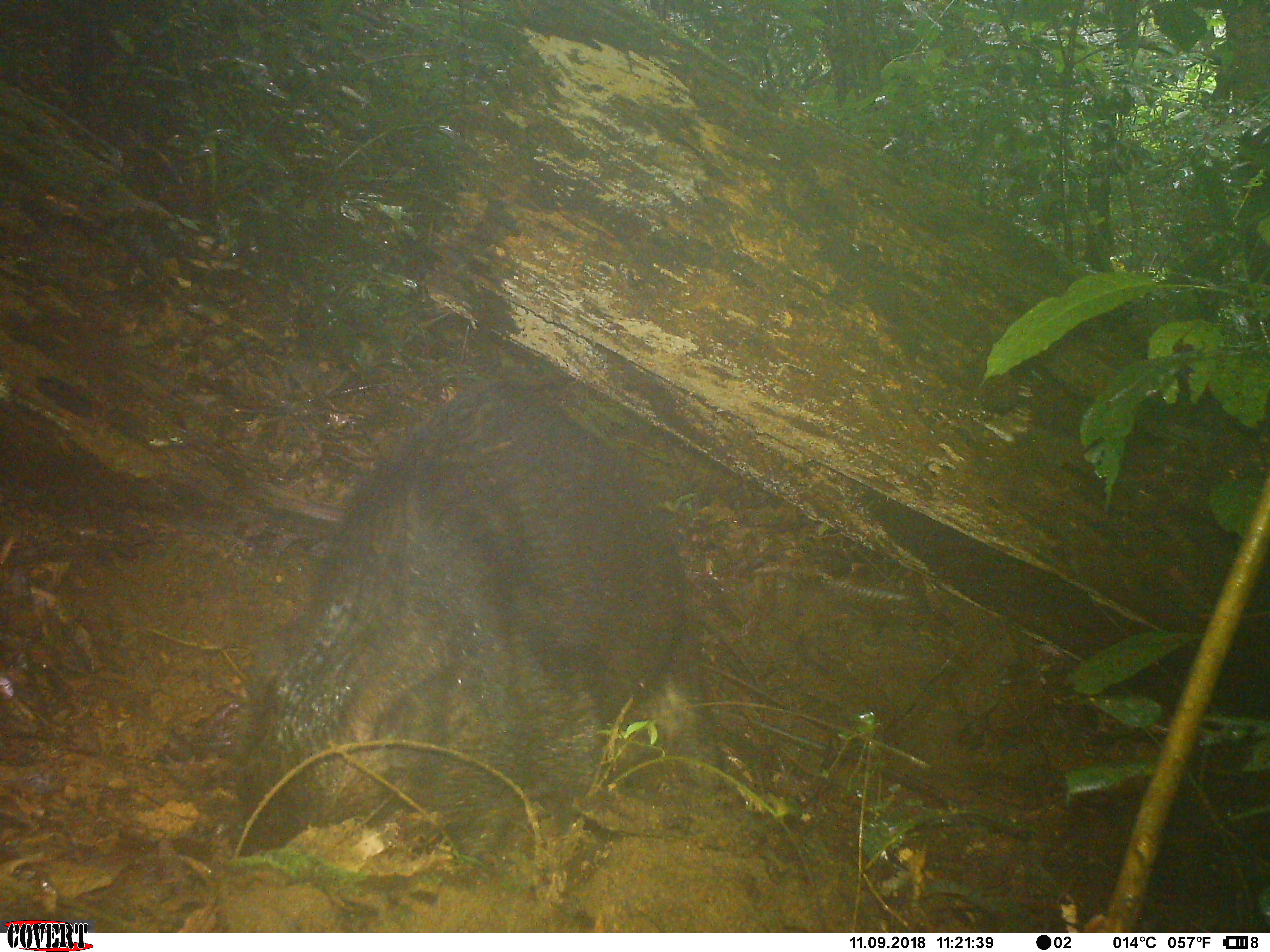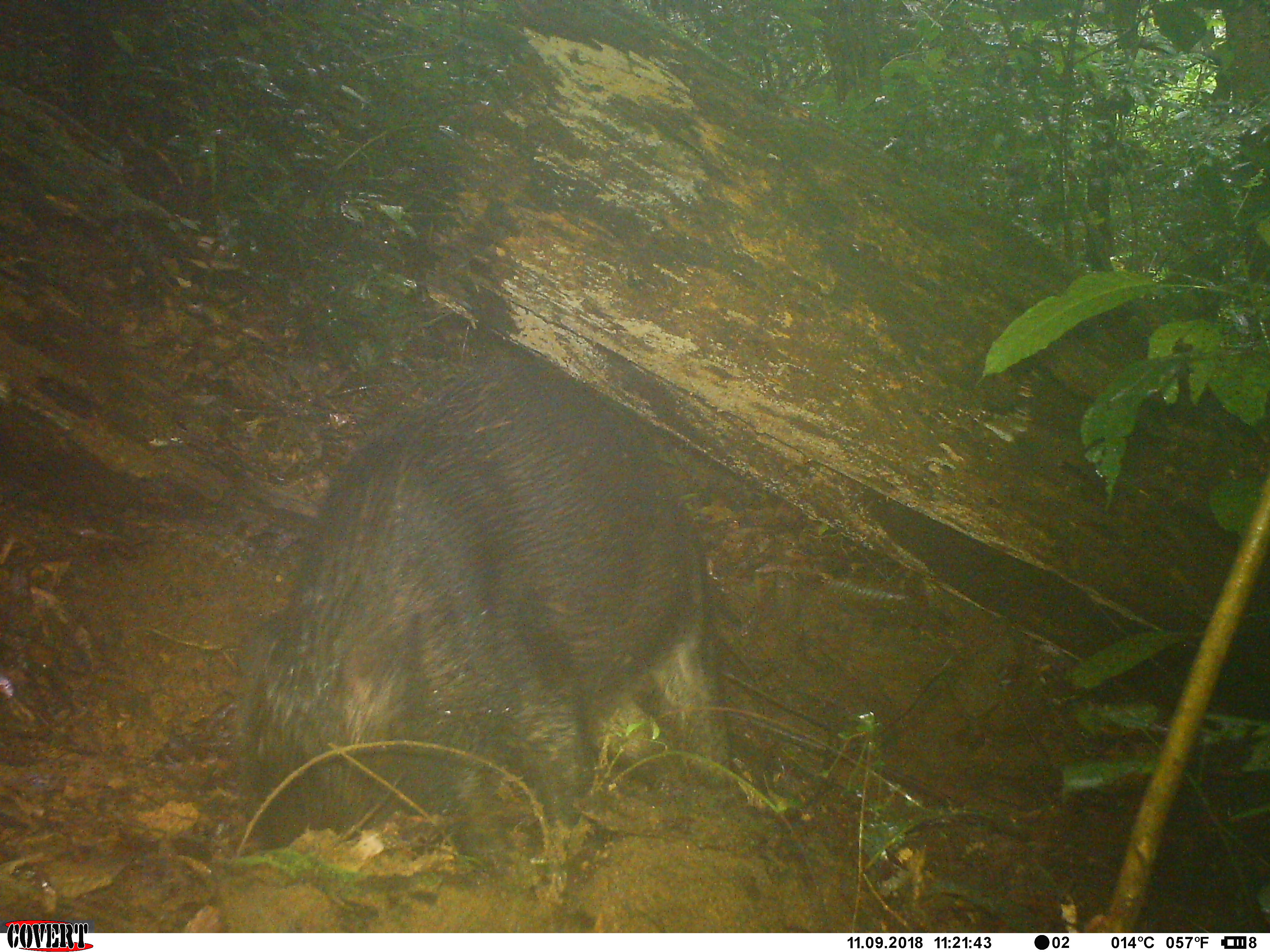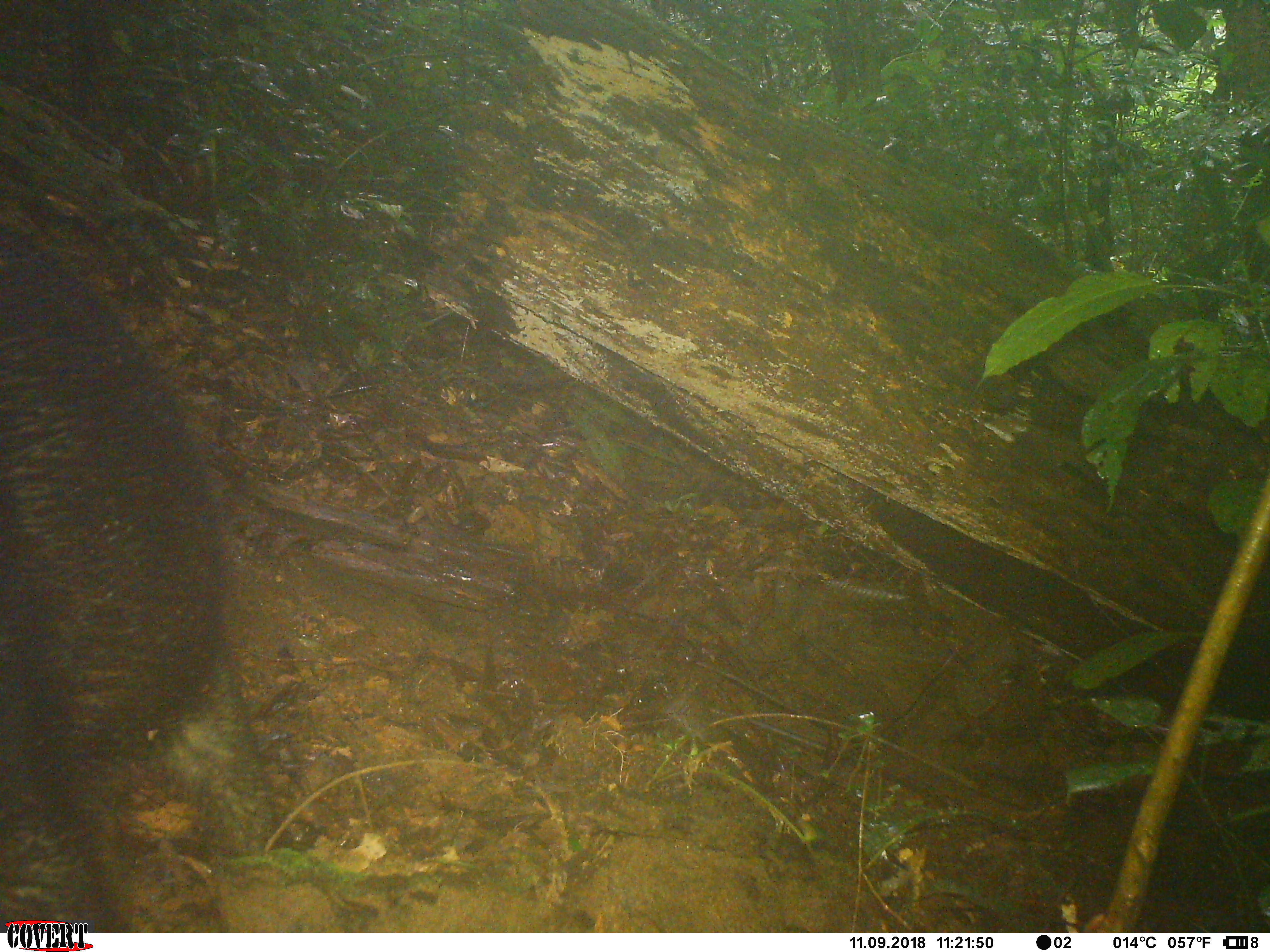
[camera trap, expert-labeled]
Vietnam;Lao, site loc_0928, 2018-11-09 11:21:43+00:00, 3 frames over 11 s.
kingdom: Animalia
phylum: Chordata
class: Mammalia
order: Artiodactyla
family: Suidae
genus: Sus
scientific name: Sus scrofa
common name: eurasian wild pig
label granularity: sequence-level